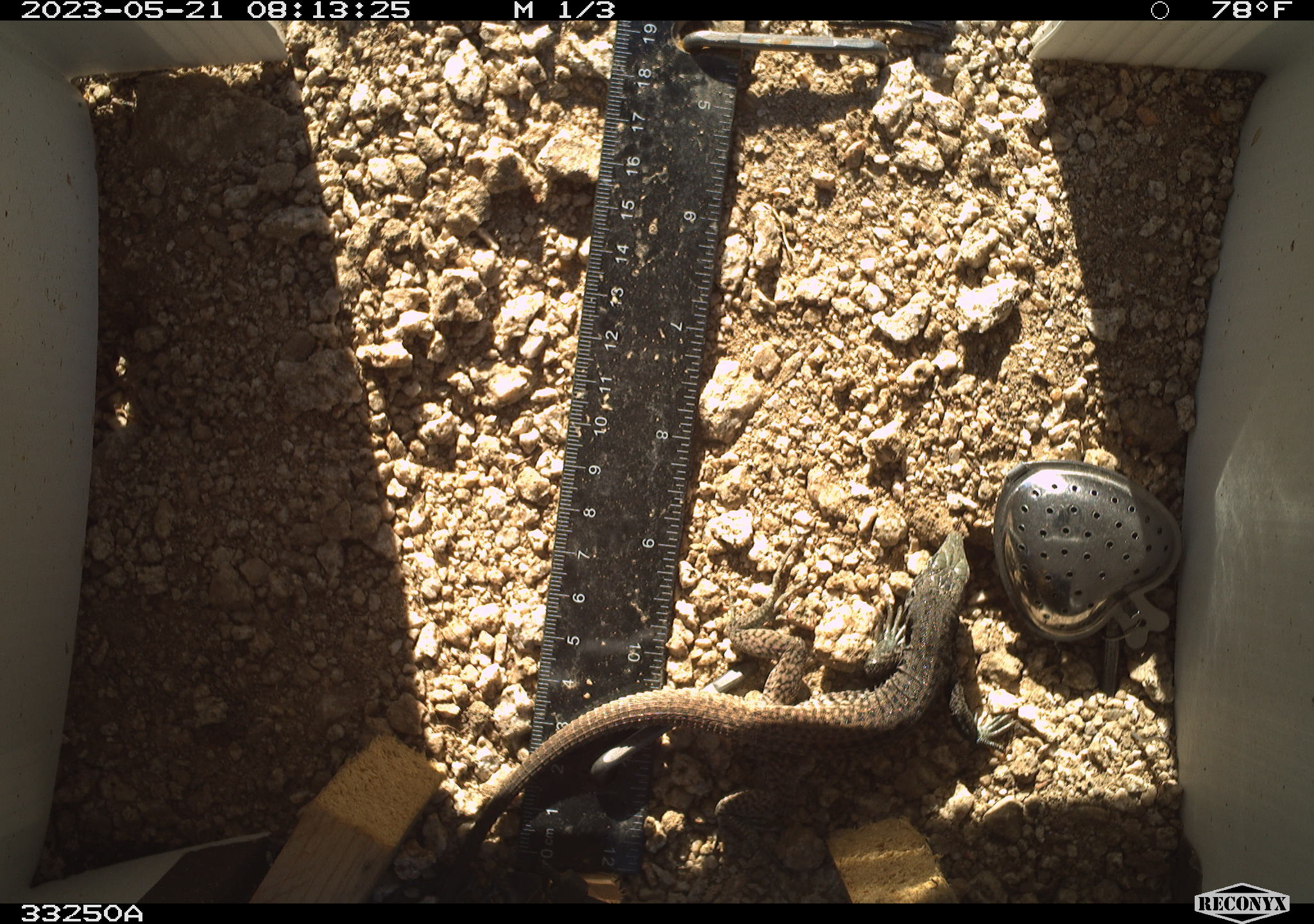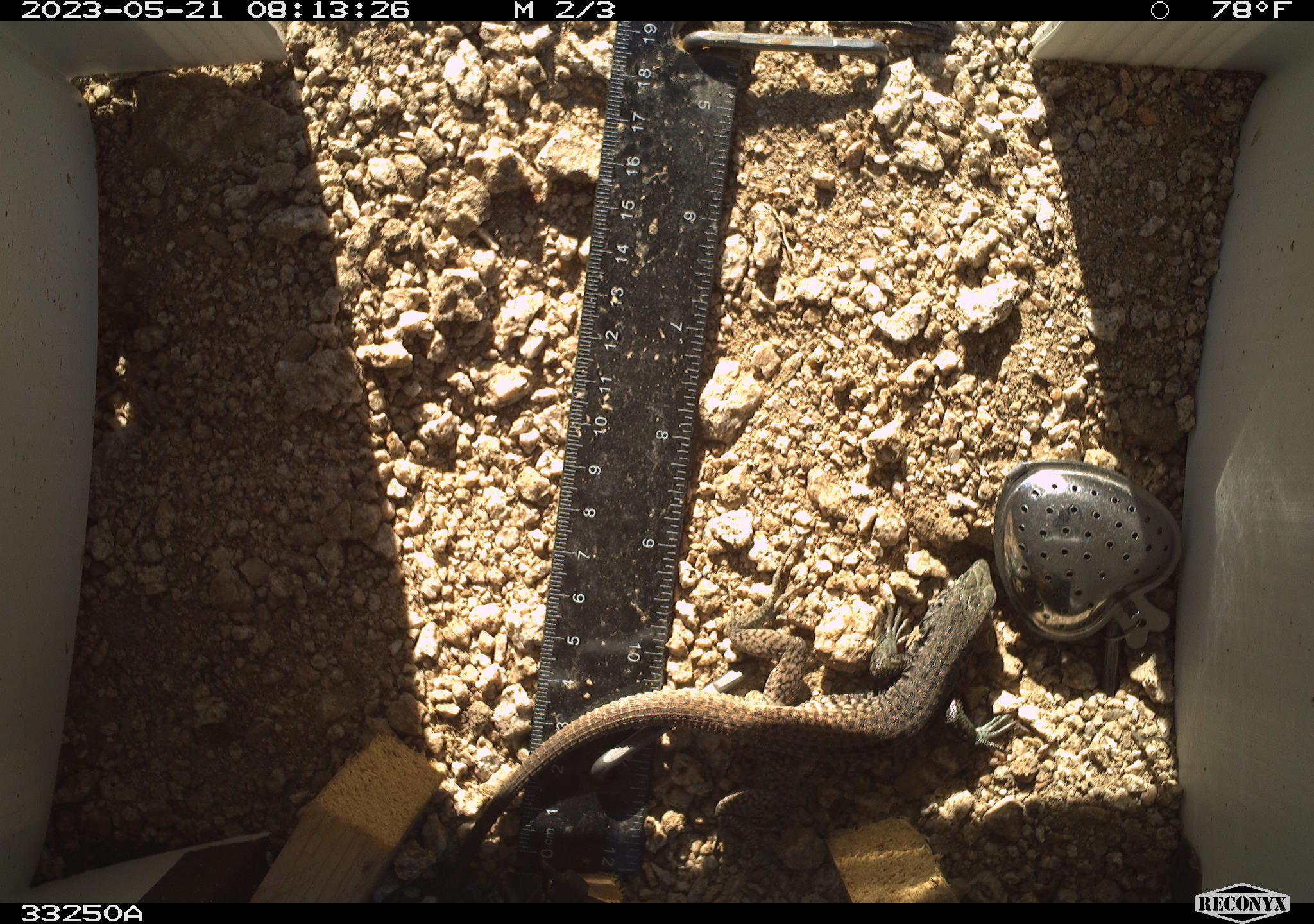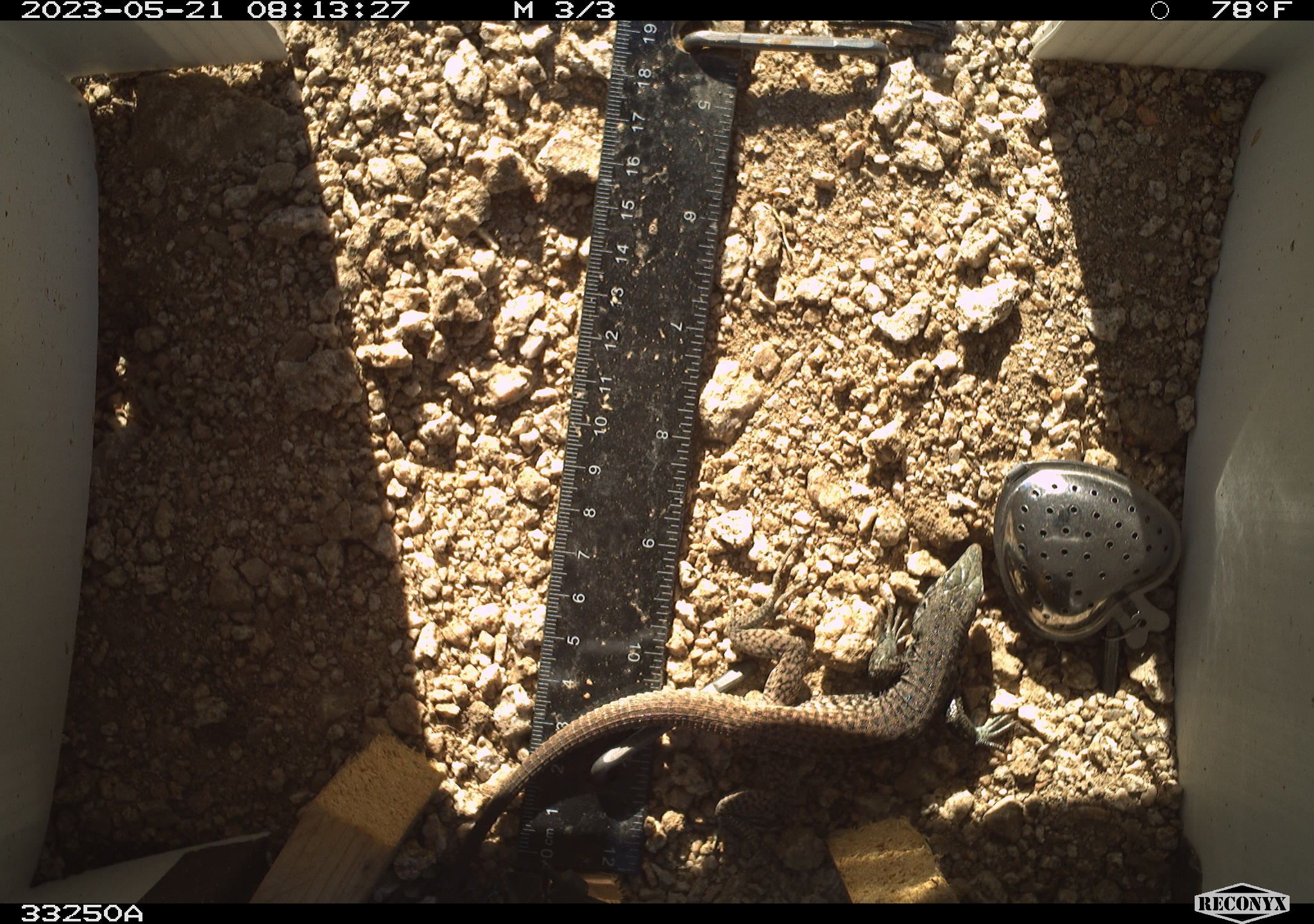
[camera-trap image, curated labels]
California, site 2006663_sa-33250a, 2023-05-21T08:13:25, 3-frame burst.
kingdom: Animalia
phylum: Chordata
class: Reptilia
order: Squamata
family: Teiidae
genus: Aspidoscelis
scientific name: Aspidoscelis tigris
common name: western whiptail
Western whiptail (Aspidoscelis tigris).